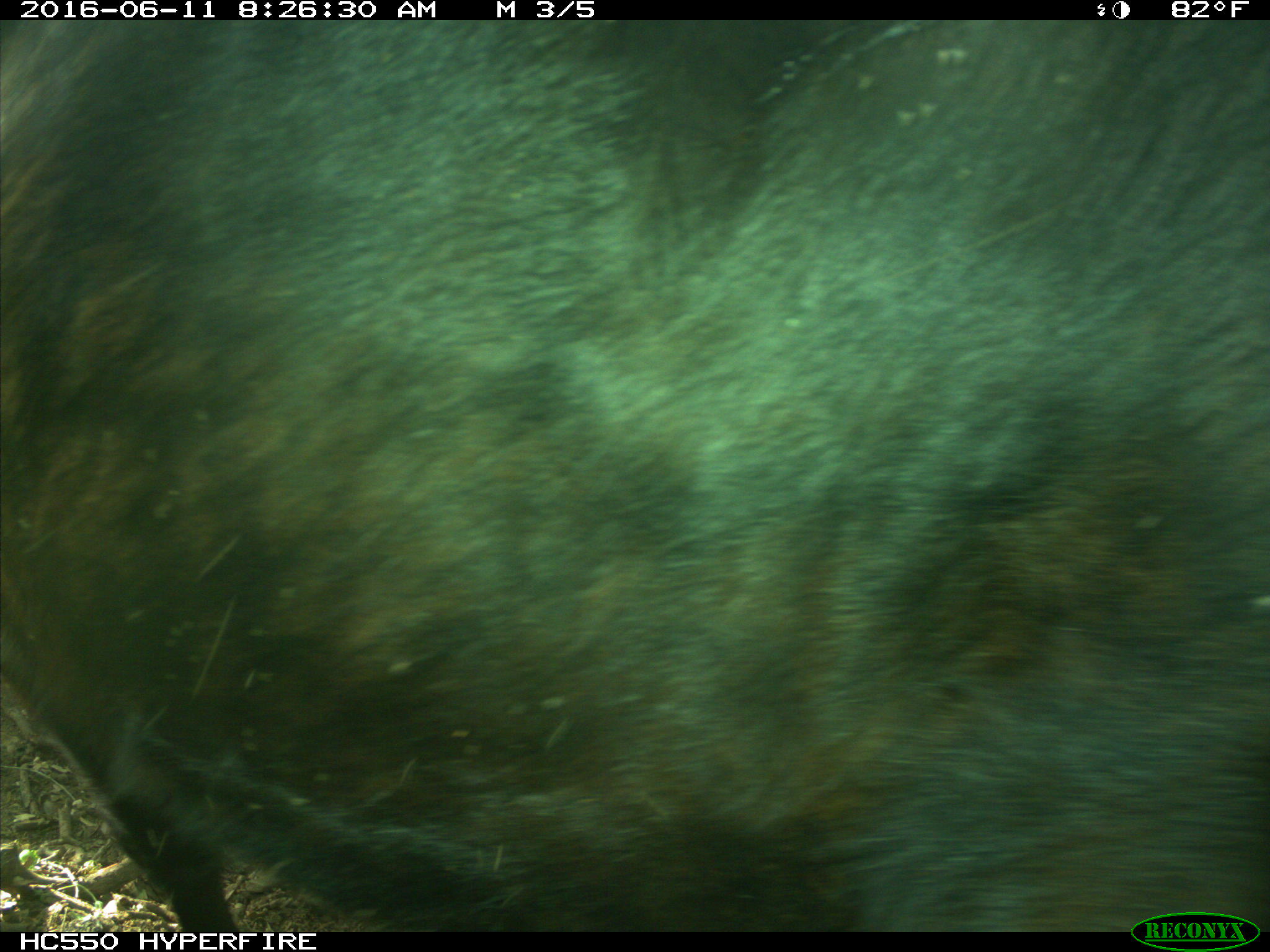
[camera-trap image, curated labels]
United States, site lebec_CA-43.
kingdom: Animalia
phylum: Chordata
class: Mammalia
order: Artiodactyla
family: Bovidae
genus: Bos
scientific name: Bos taurus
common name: domestic cow